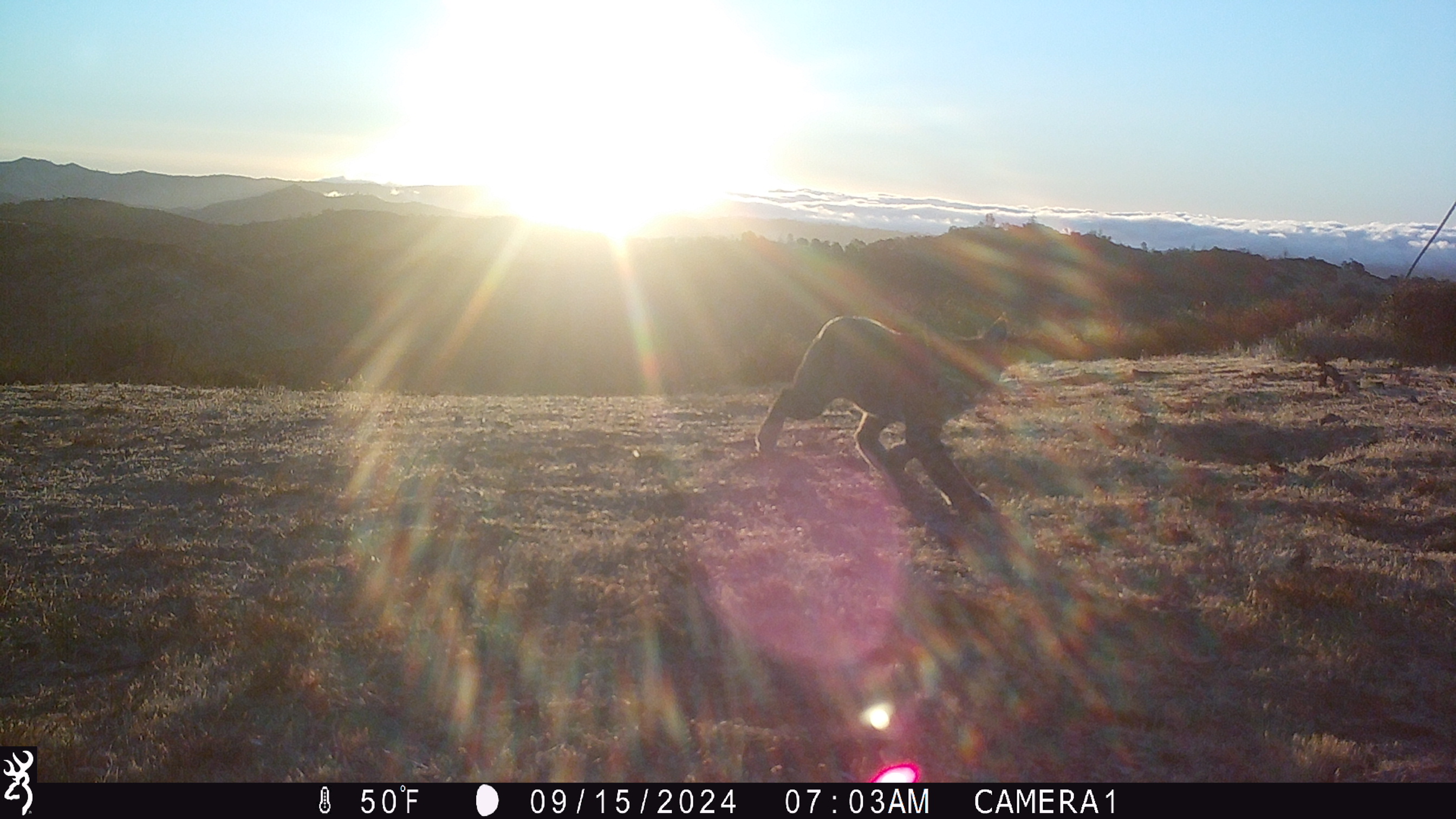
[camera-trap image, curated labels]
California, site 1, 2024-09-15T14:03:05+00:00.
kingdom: Animalia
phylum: Chordata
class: Mammalia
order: Carnivora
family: Felidae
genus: Lynx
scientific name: Lynx rufus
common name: bobcat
Bobcat (Lynx rufus).